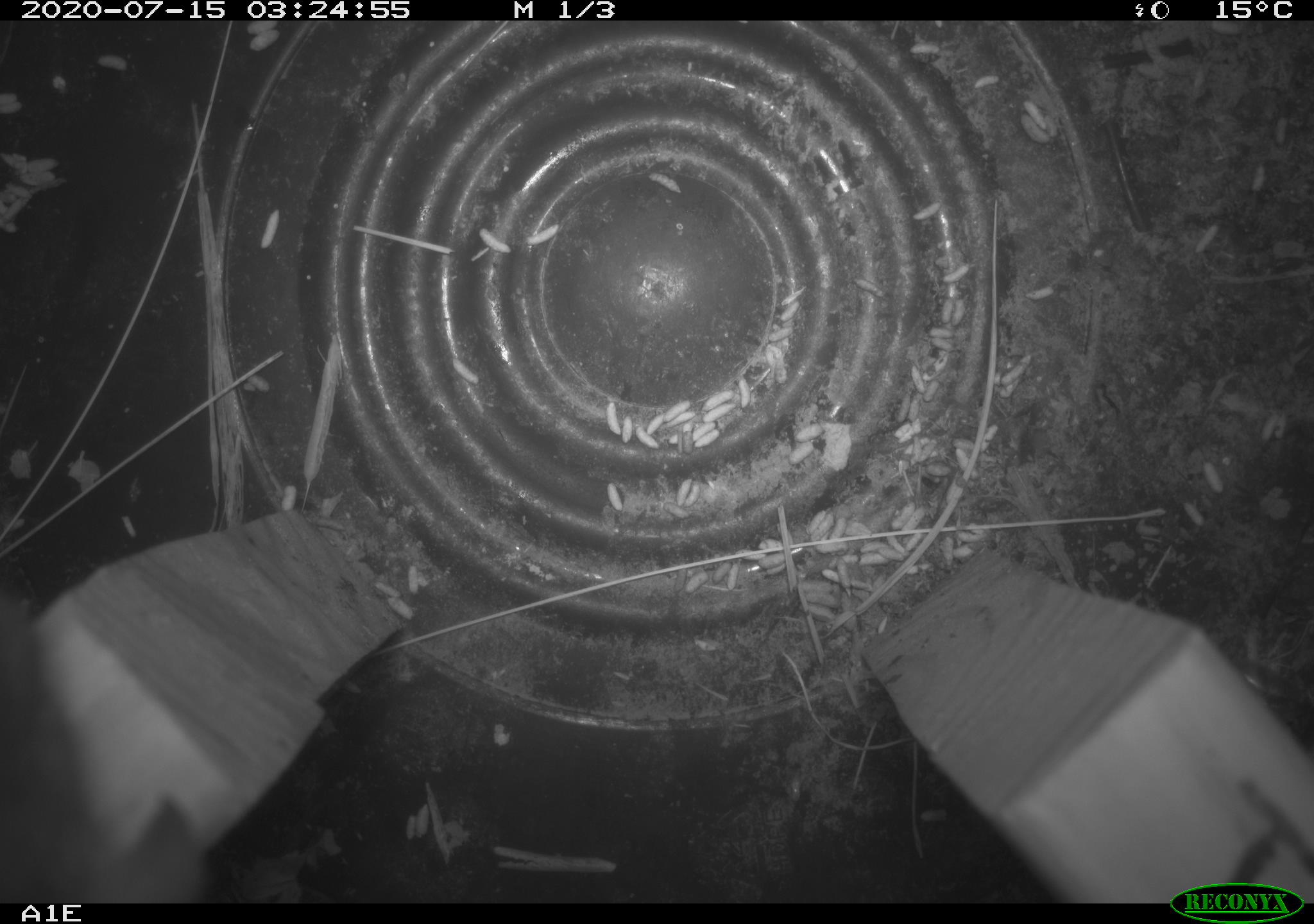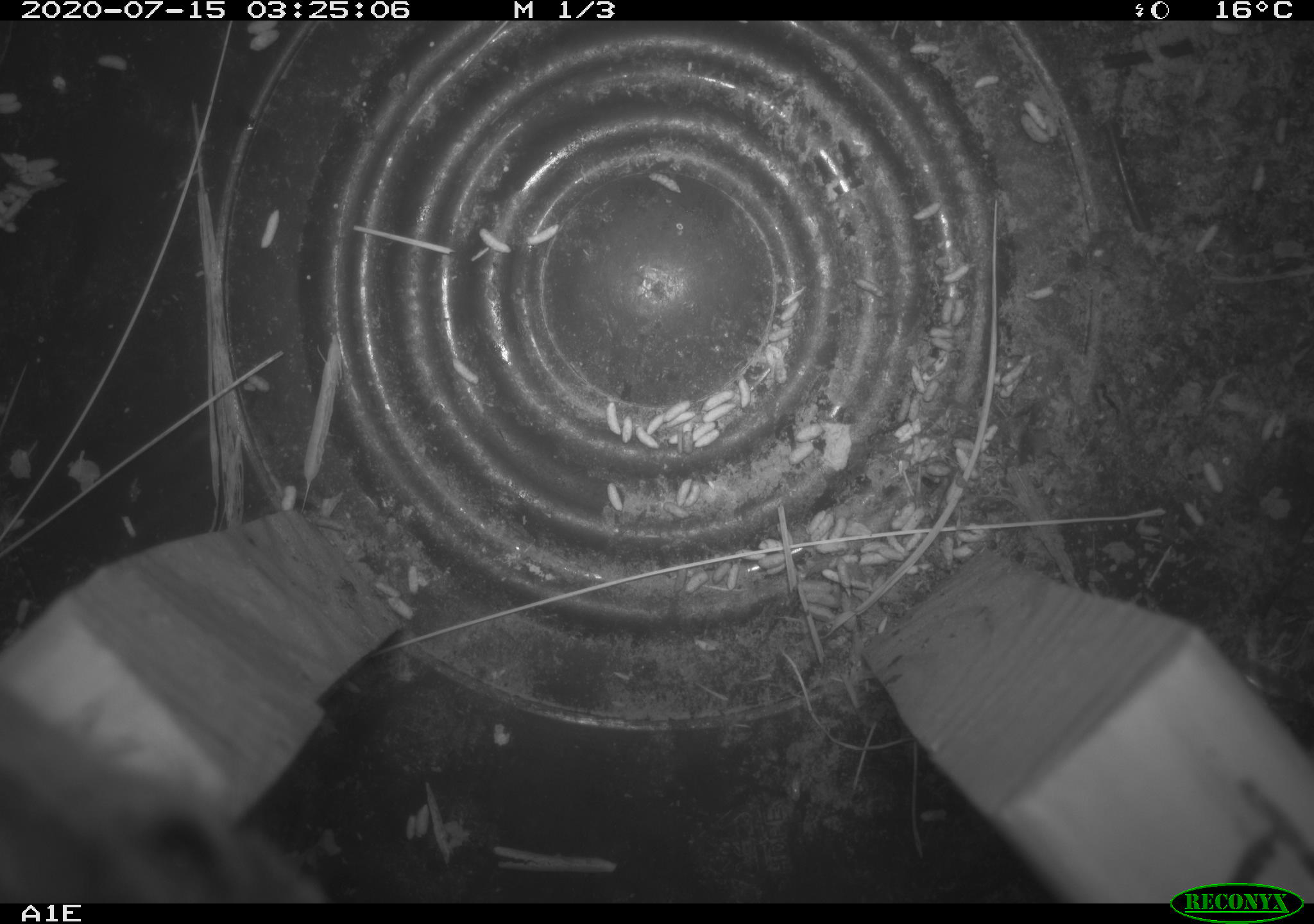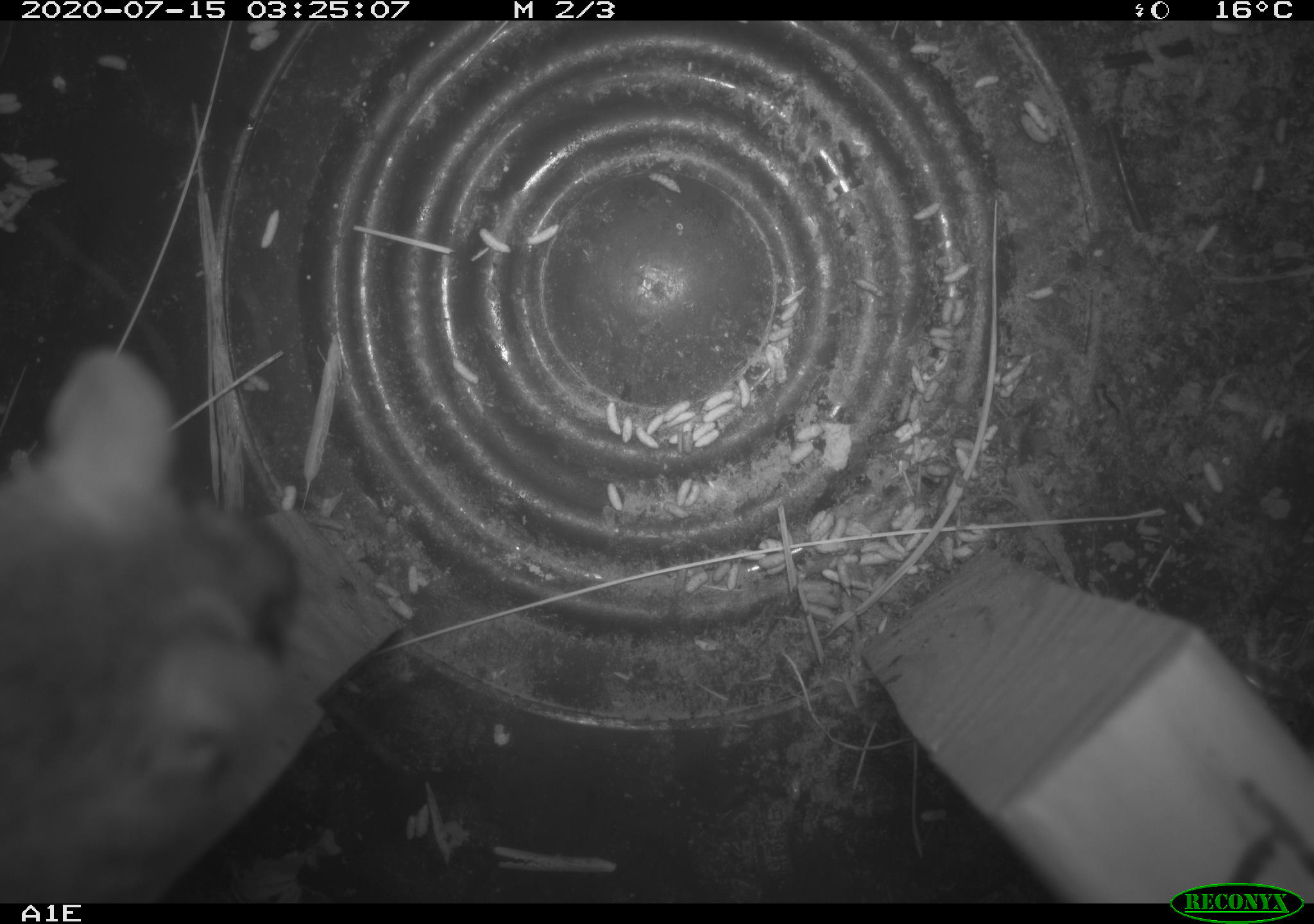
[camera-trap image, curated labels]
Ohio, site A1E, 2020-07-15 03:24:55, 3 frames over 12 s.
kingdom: Animalia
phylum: Chordata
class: Mammalia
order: Rodentia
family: Cricetidae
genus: Peromyscus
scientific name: Peromyscus leucopus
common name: white-footed mouse